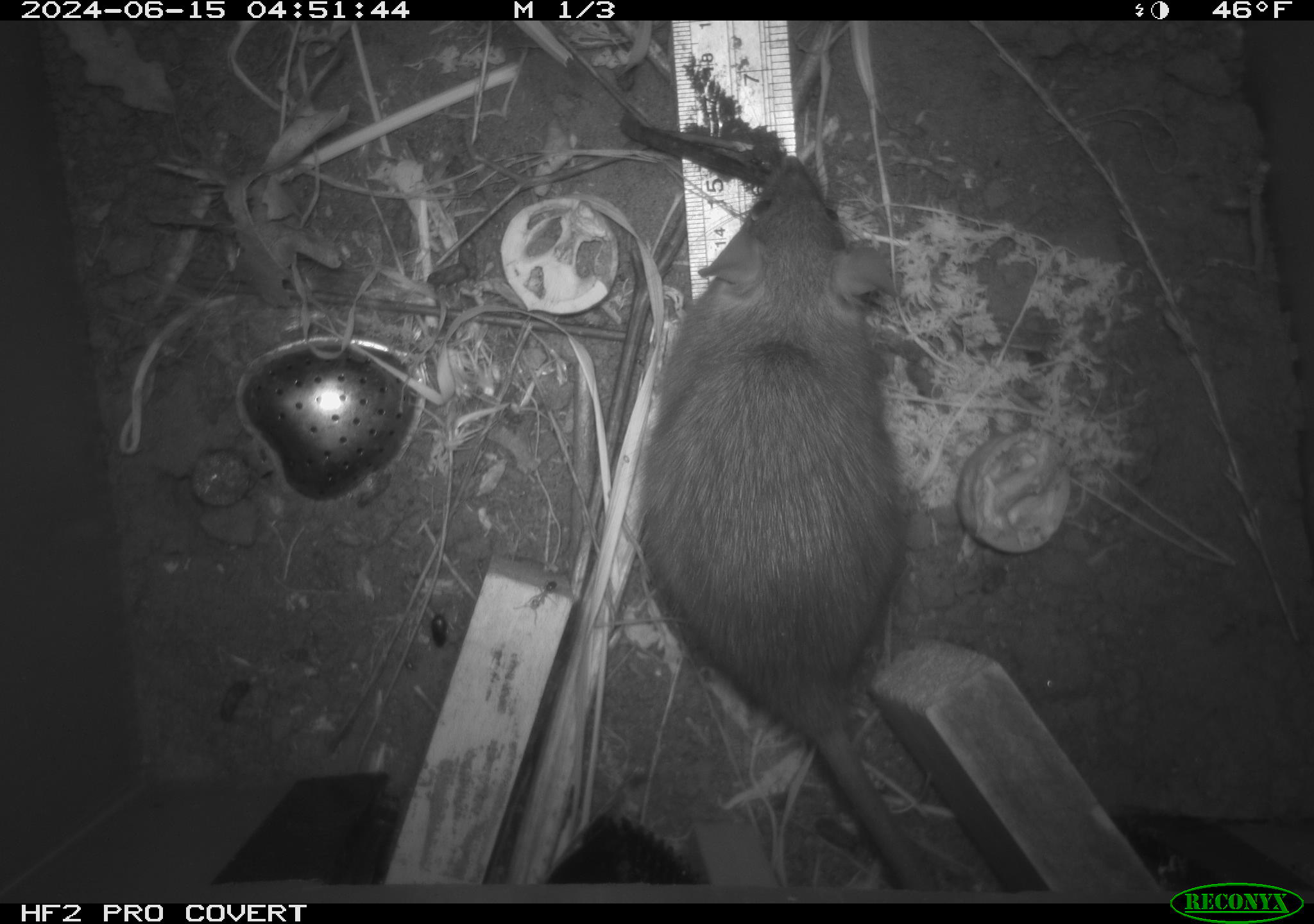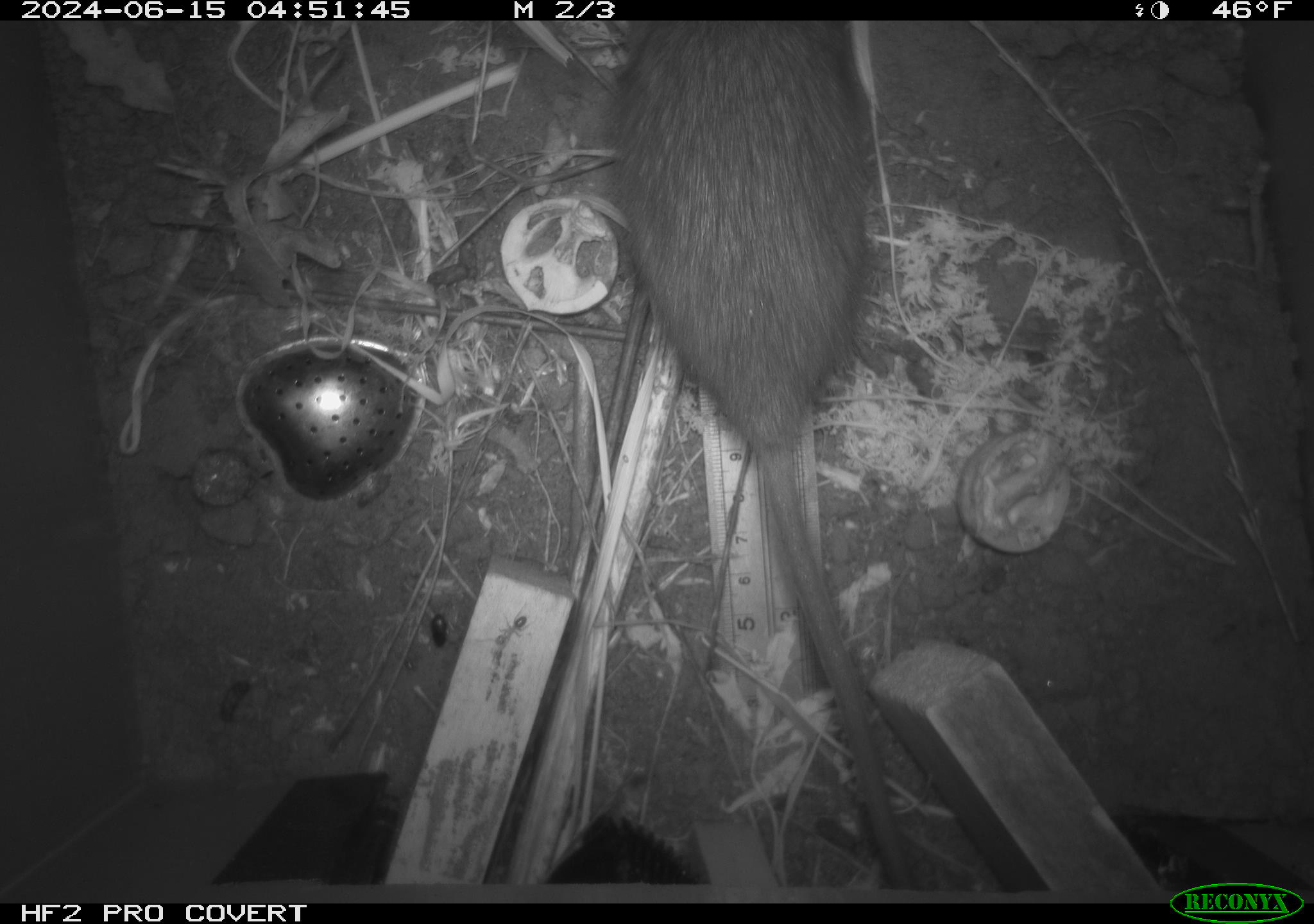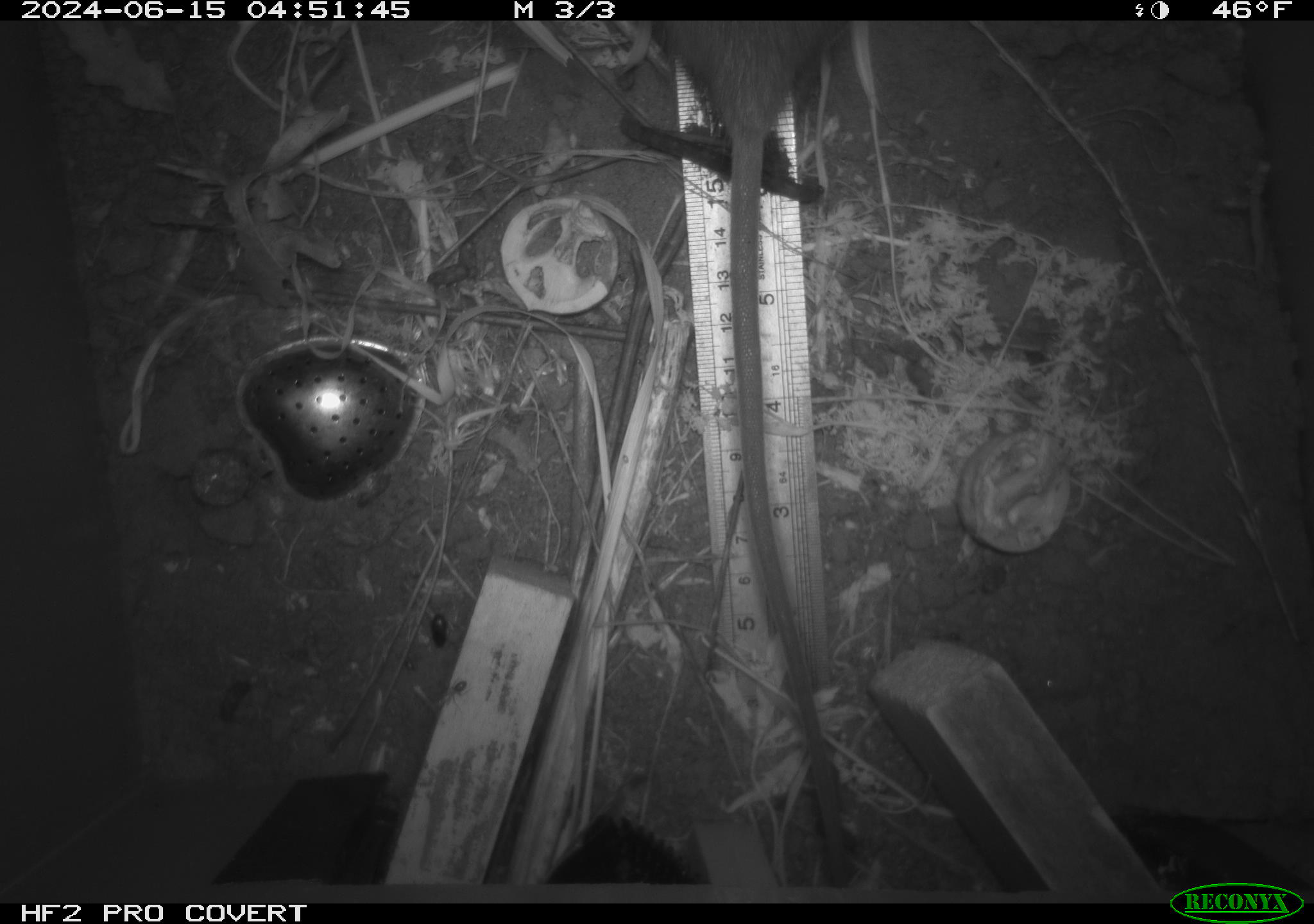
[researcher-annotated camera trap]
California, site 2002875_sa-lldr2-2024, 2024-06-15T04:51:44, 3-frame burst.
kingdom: Animalia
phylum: Chordata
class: Mammalia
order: Rodentia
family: Muridae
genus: Rattus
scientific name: Rattus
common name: rat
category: rattus species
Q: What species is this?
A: Rattus species (rat) (Rattus).